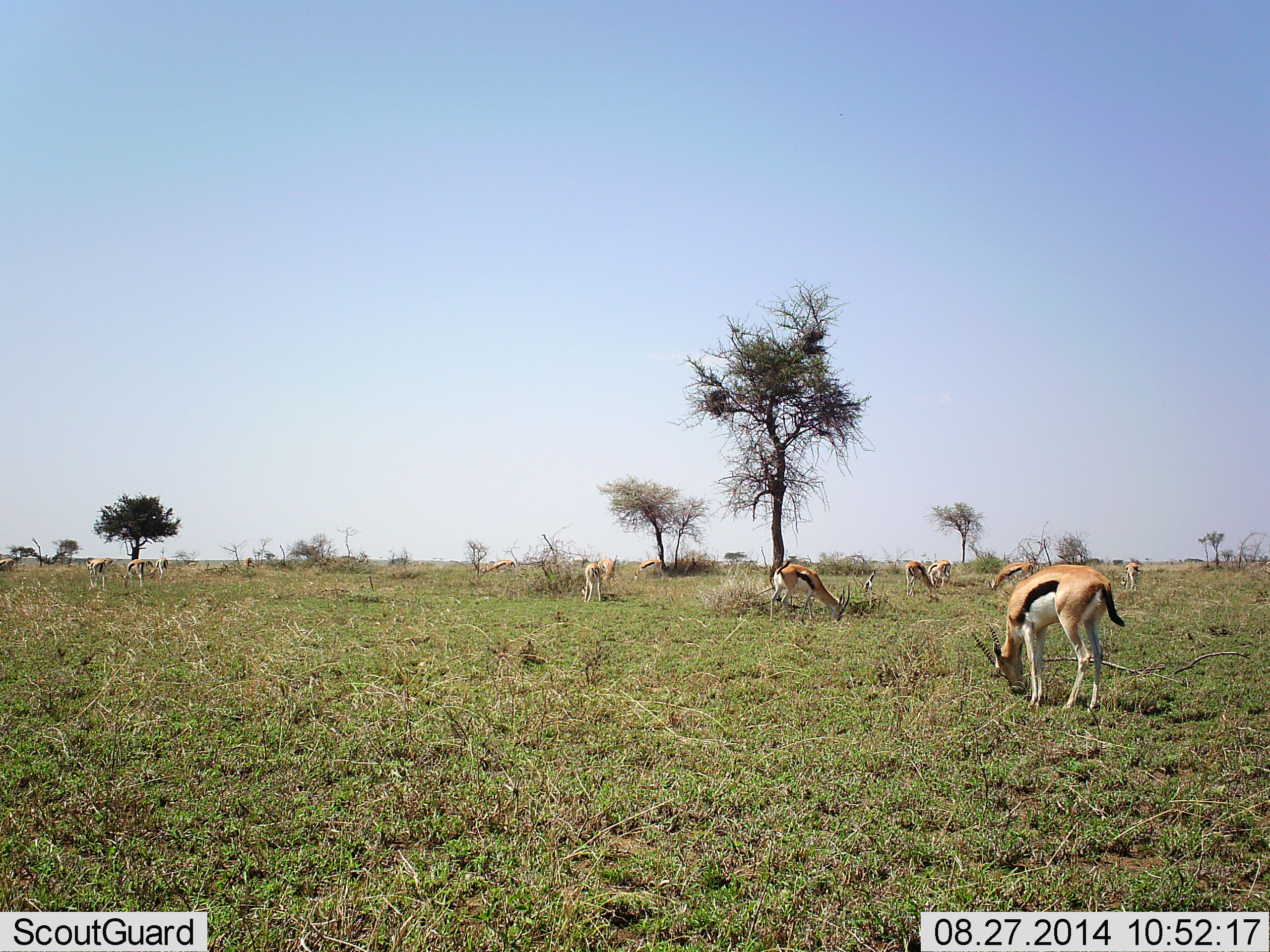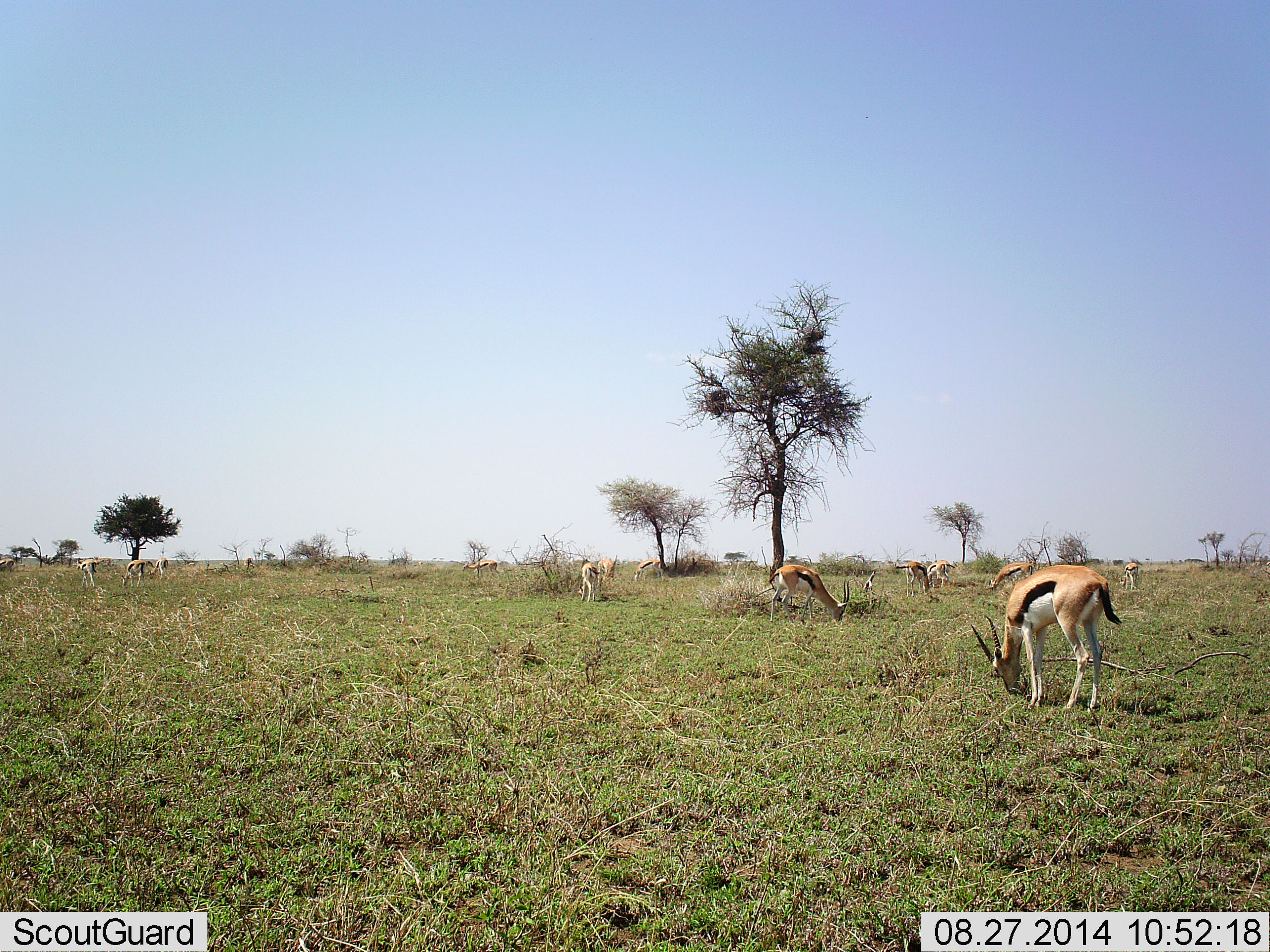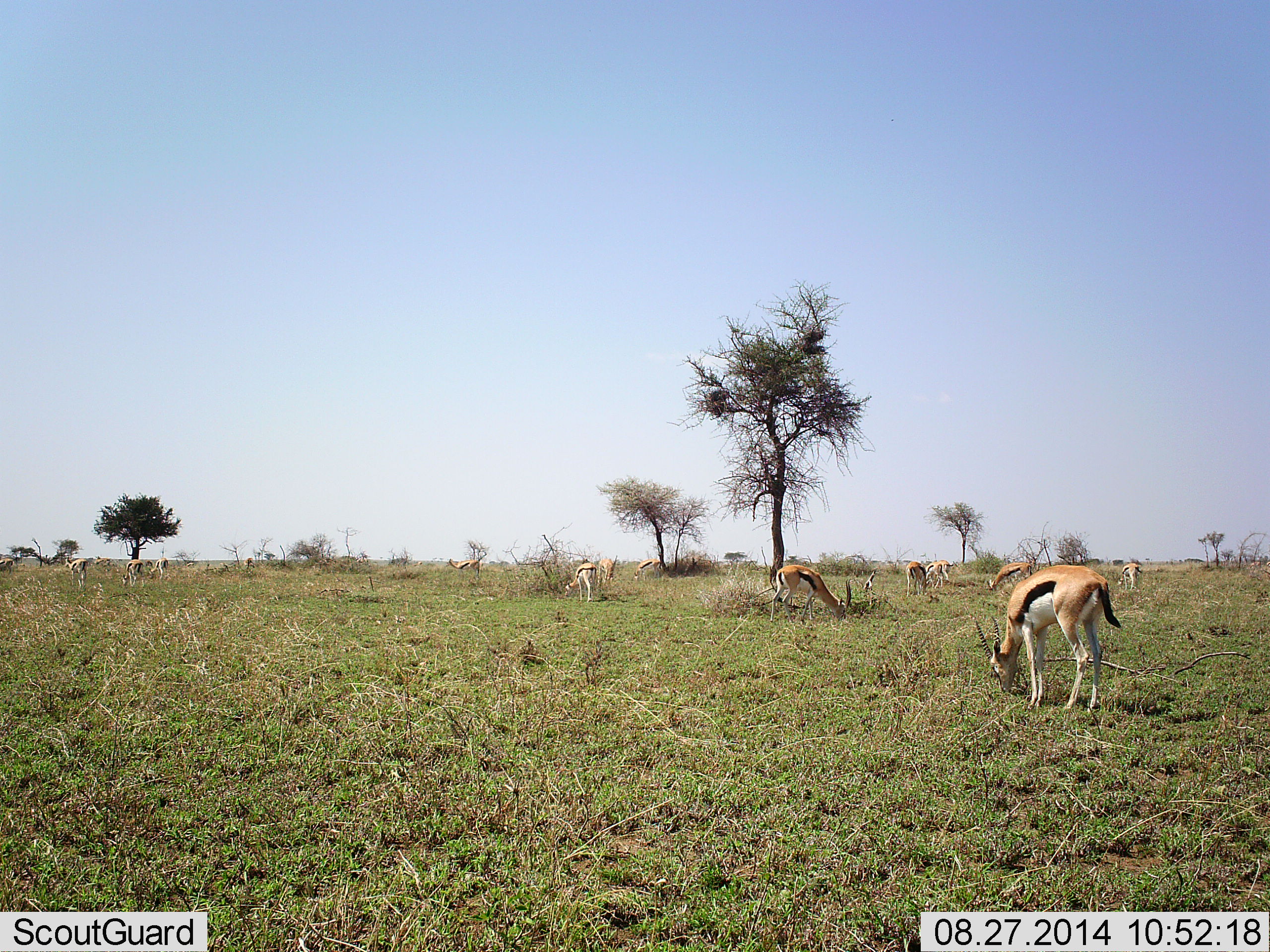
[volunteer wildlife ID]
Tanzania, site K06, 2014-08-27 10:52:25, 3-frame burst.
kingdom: Animalia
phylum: Chordata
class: Mammalia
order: Artiodactyla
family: Bovidae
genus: Eudorcas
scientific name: Eudorcas thomsonii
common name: thomson's gazelle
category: gazellethomsons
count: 11-50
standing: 60%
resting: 0%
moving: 20%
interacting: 0%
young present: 10%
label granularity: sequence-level